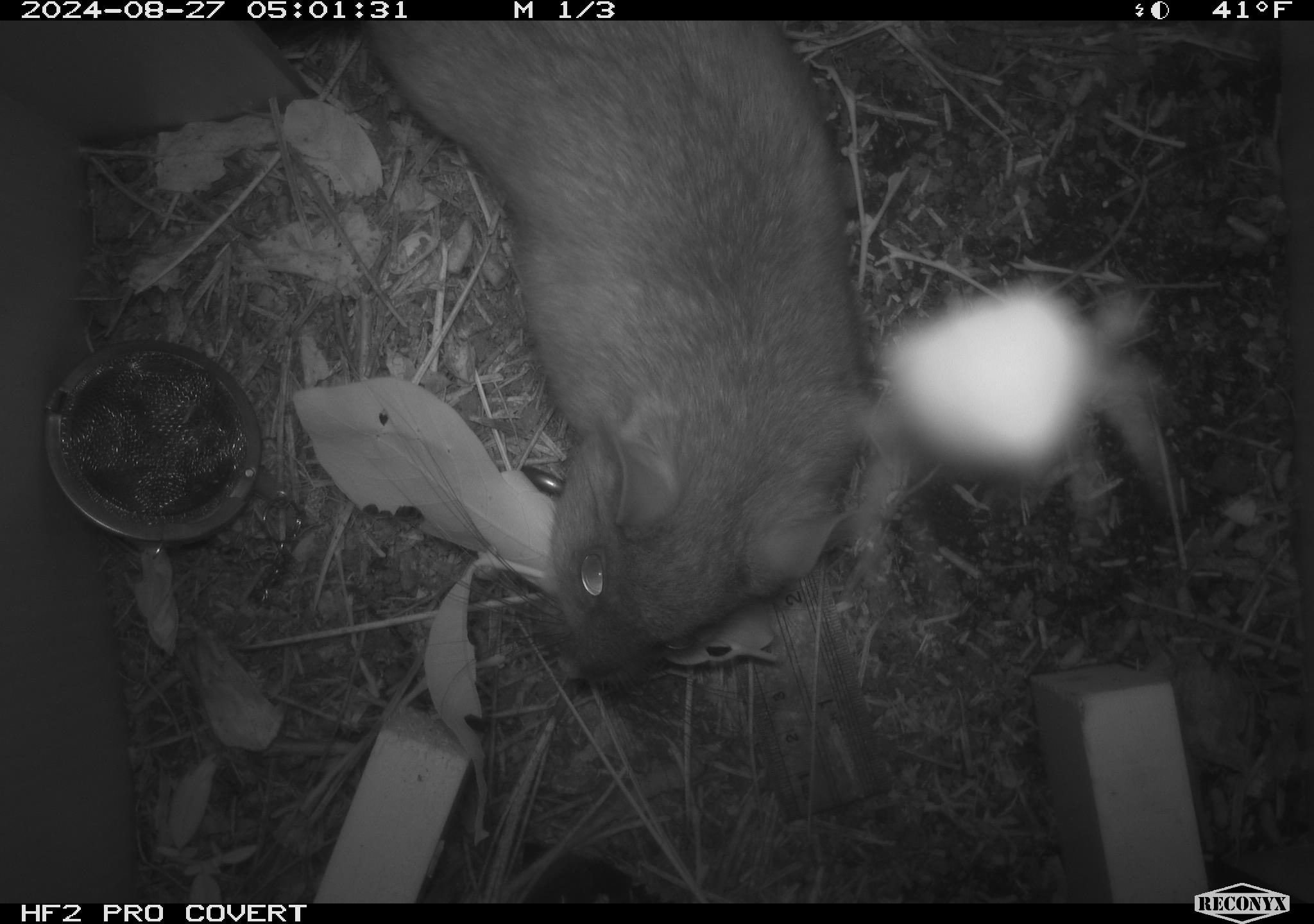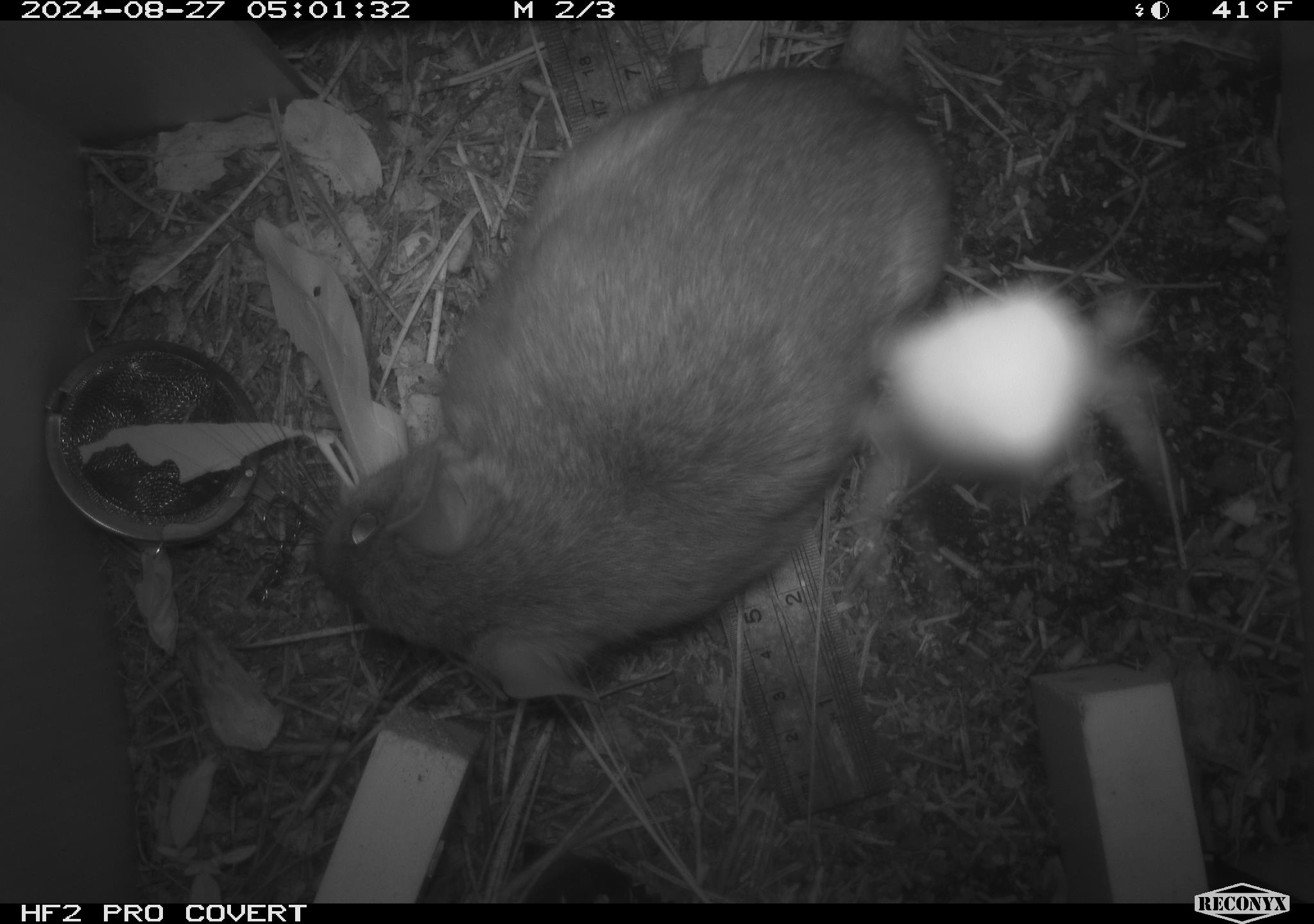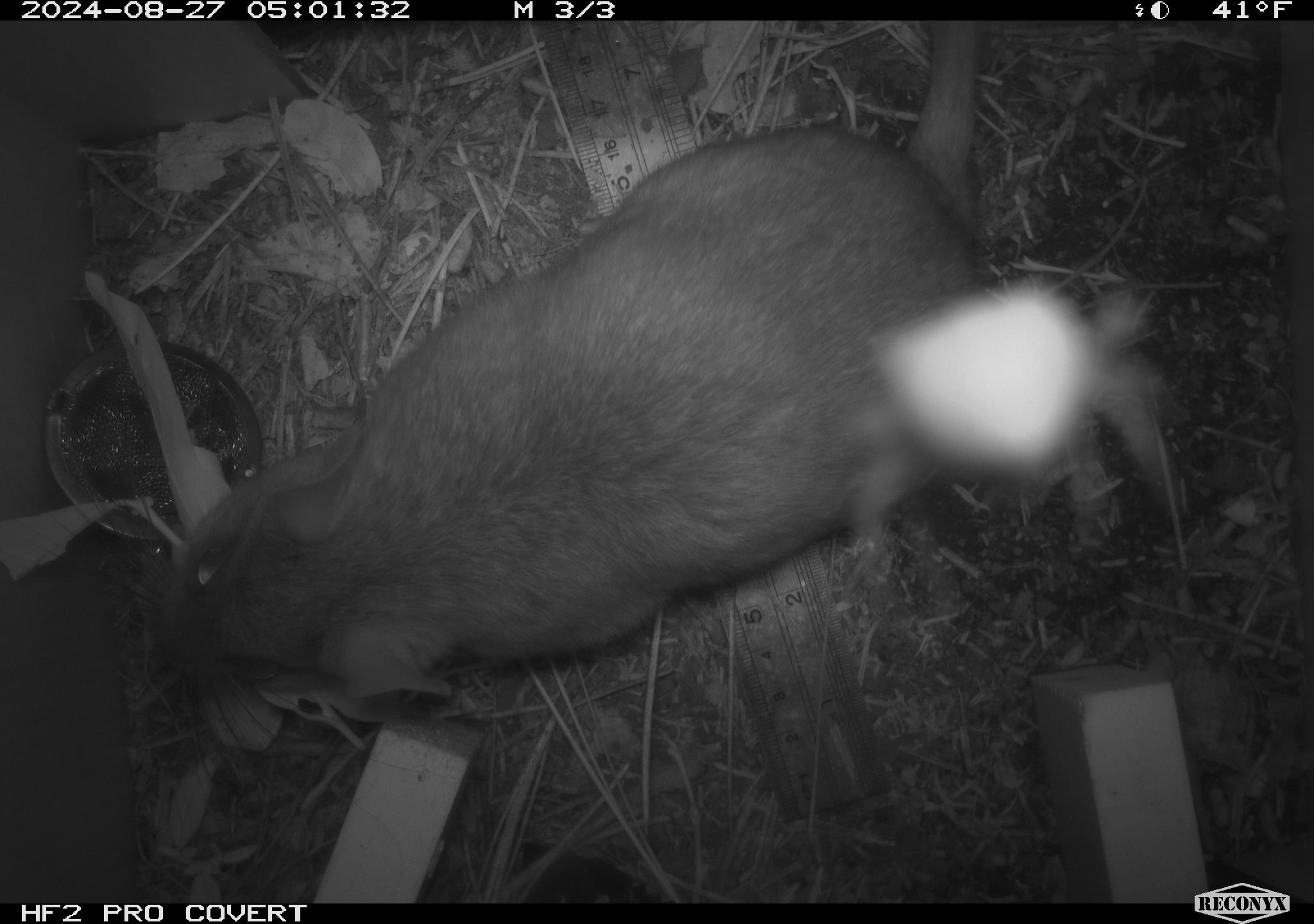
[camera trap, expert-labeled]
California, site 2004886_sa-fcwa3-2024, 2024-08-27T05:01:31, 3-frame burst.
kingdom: Animalia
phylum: Chordata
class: Mammalia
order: Rodentia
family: Cricetidae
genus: Neotoma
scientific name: Neotoma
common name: pack rat or woodrat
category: neotoma species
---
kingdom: Animalia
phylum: Arthropoda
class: Arachnida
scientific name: Arachnida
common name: arachnids